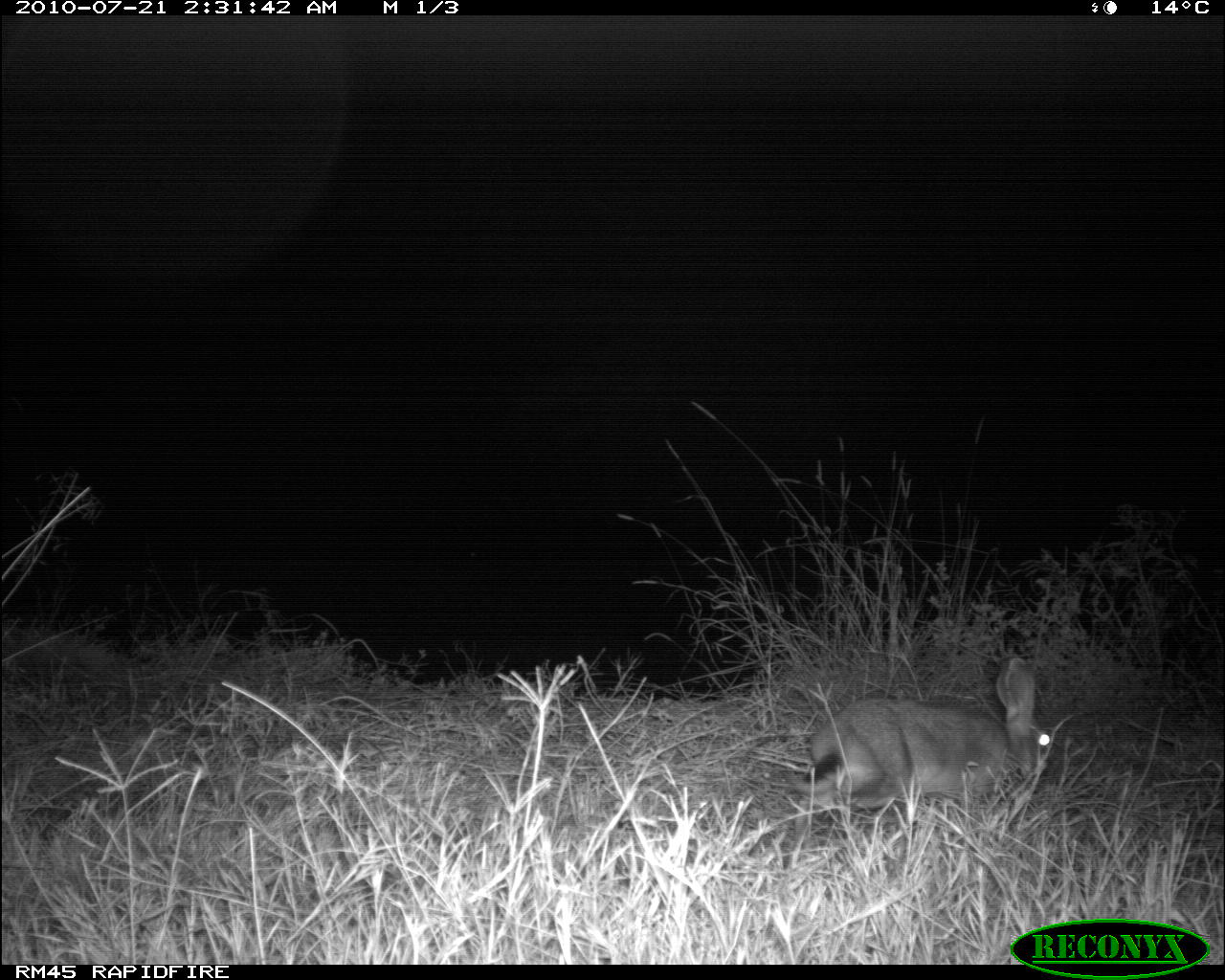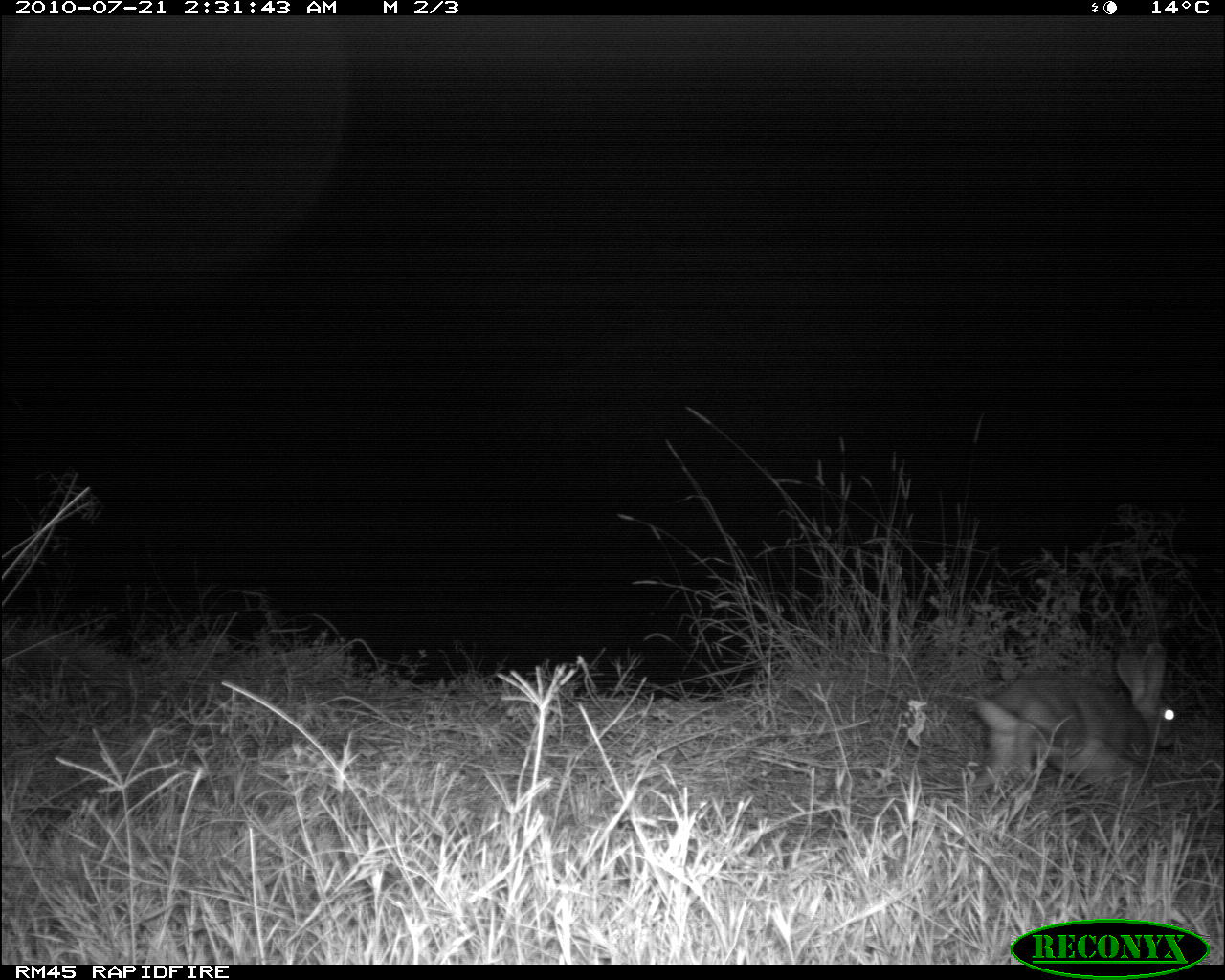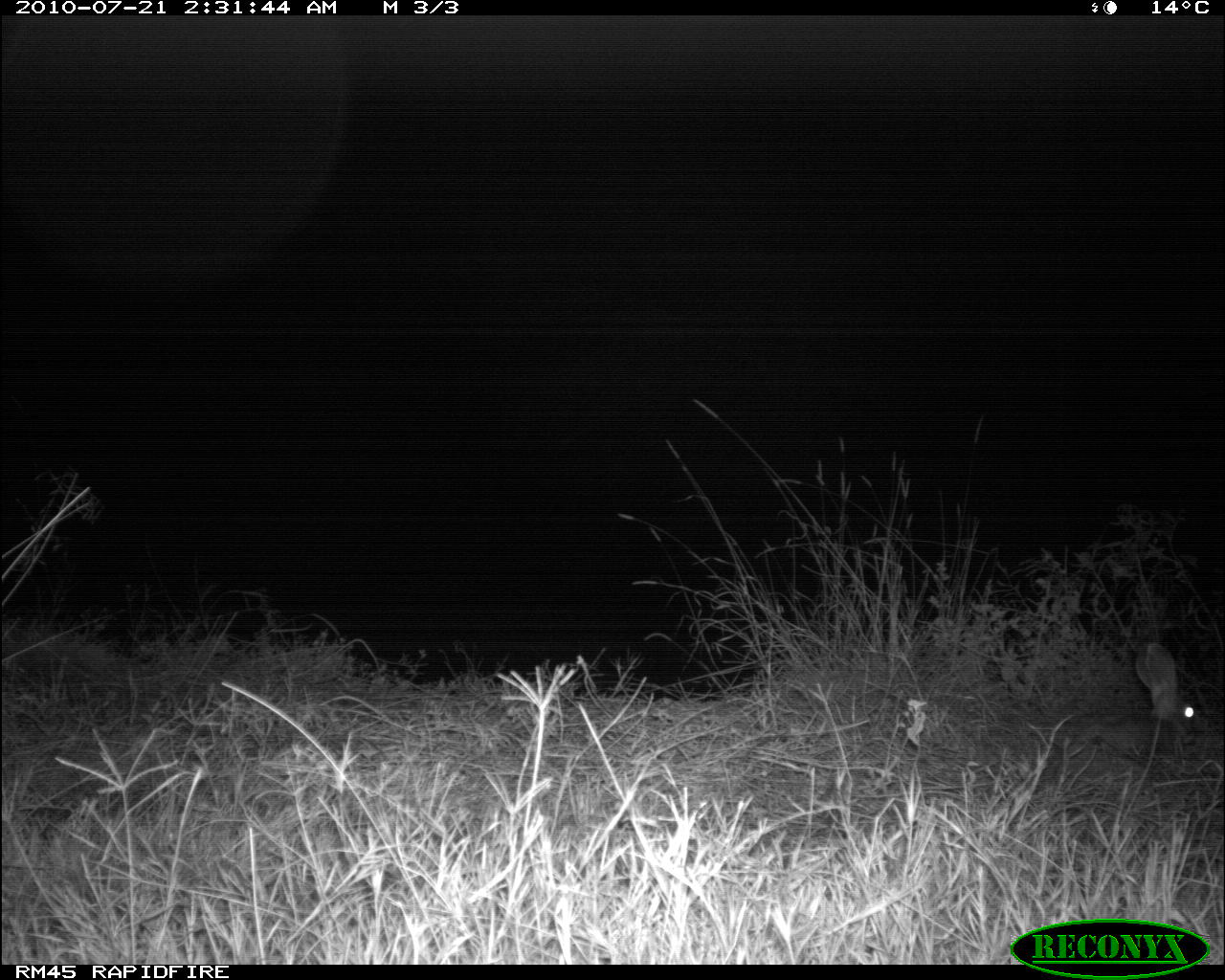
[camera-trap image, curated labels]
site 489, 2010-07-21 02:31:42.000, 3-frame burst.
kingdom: Animalia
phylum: Chordata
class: Mammalia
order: Lagomorpha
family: Leporidae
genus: Lepus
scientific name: Lepus saxatilis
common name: scrub hare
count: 1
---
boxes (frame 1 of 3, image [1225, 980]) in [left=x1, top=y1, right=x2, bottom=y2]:
lepus saxatilis: [left=798, top=655, right=1056, bottom=850]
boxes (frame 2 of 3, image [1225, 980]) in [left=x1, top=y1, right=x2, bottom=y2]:
lepus saxatilis: [left=976, top=641, right=1177, bottom=808]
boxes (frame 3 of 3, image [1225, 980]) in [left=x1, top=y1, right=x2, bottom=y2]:
lepus saxatilis: [left=1135, top=641, right=1198, bottom=735]